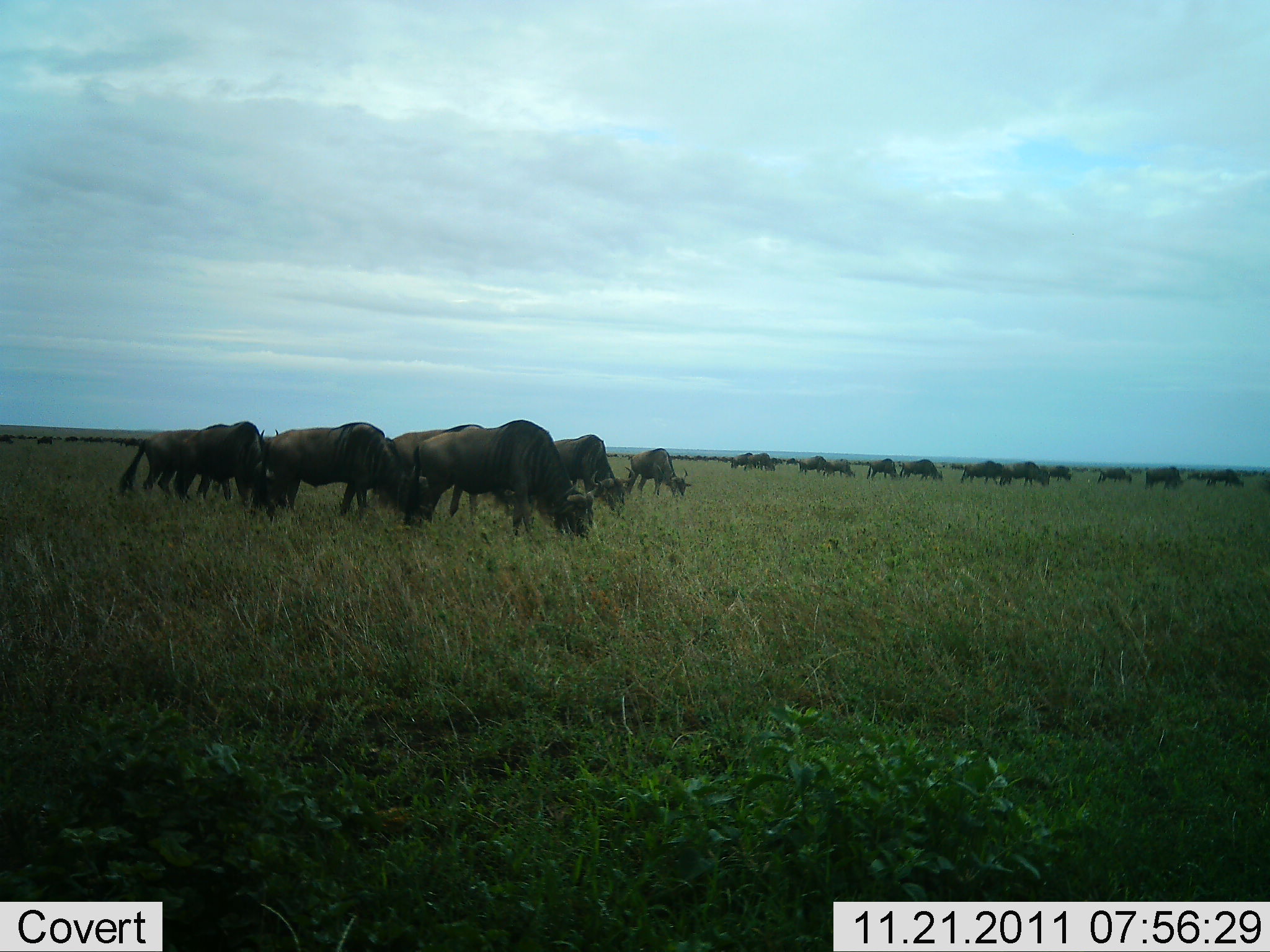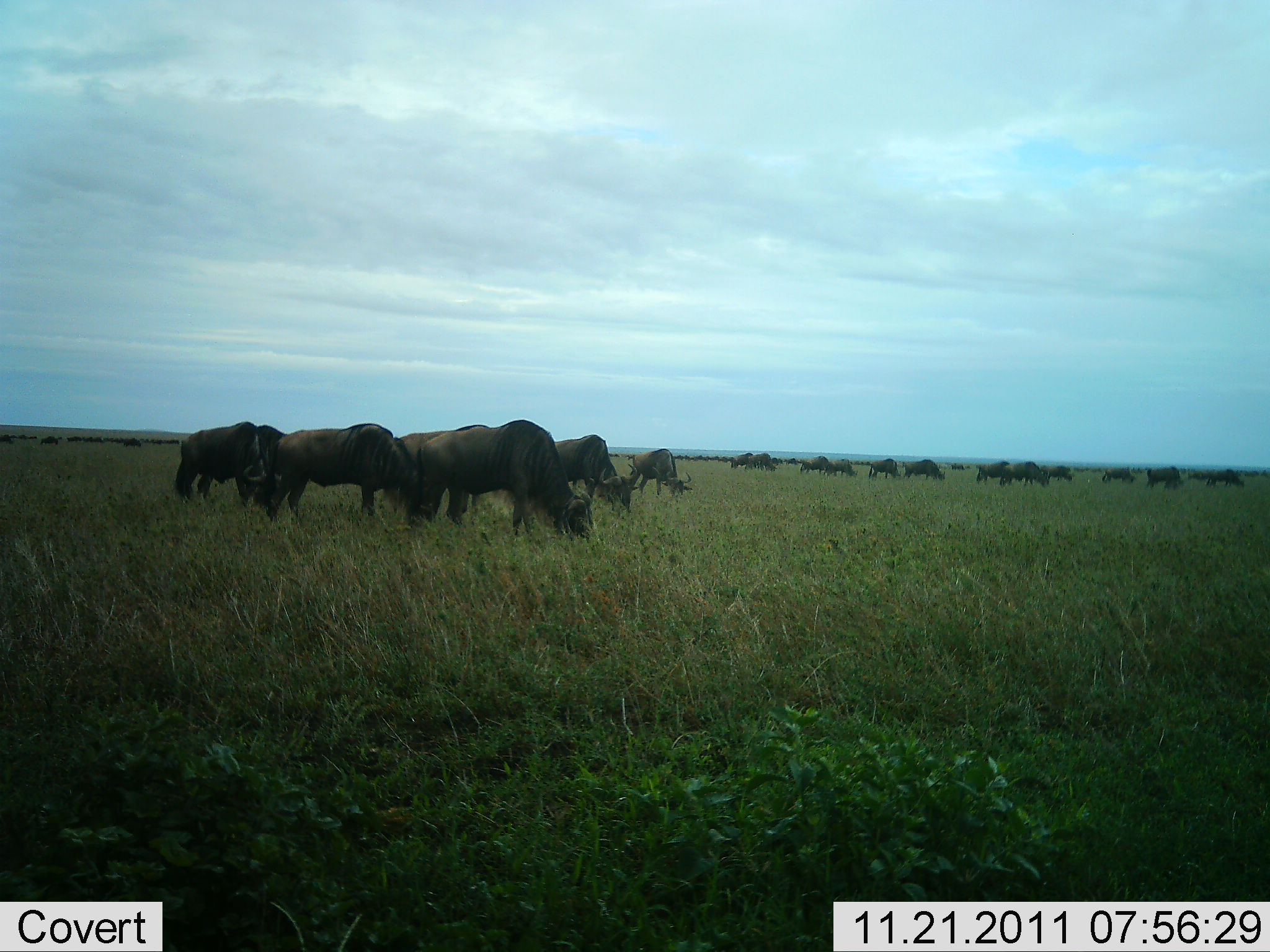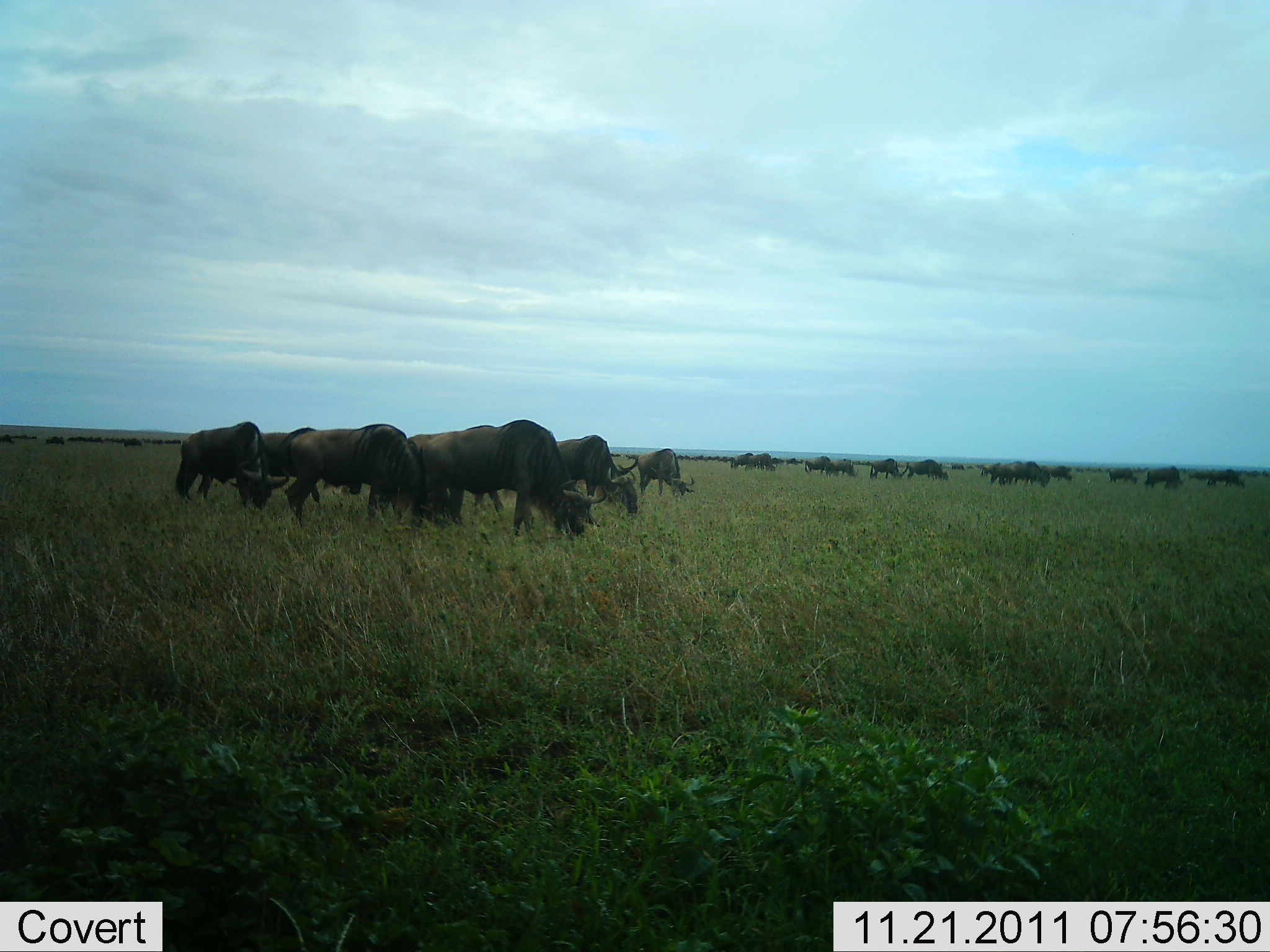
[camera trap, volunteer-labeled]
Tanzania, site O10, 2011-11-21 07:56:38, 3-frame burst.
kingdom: Animalia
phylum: Chordata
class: Mammalia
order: Artiodactyla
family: Bovidae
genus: Connochaetes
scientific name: Connochaetes taurinus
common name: blue wildebeest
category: wildebeest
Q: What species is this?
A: Wildebeest (blue wildebeest) (Connochaetes taurinus).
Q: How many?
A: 11-50.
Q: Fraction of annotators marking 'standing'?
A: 50%.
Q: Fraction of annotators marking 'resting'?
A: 0%.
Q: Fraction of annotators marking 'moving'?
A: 10%.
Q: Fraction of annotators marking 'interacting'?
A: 0%.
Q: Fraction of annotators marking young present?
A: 0%.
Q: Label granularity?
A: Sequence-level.